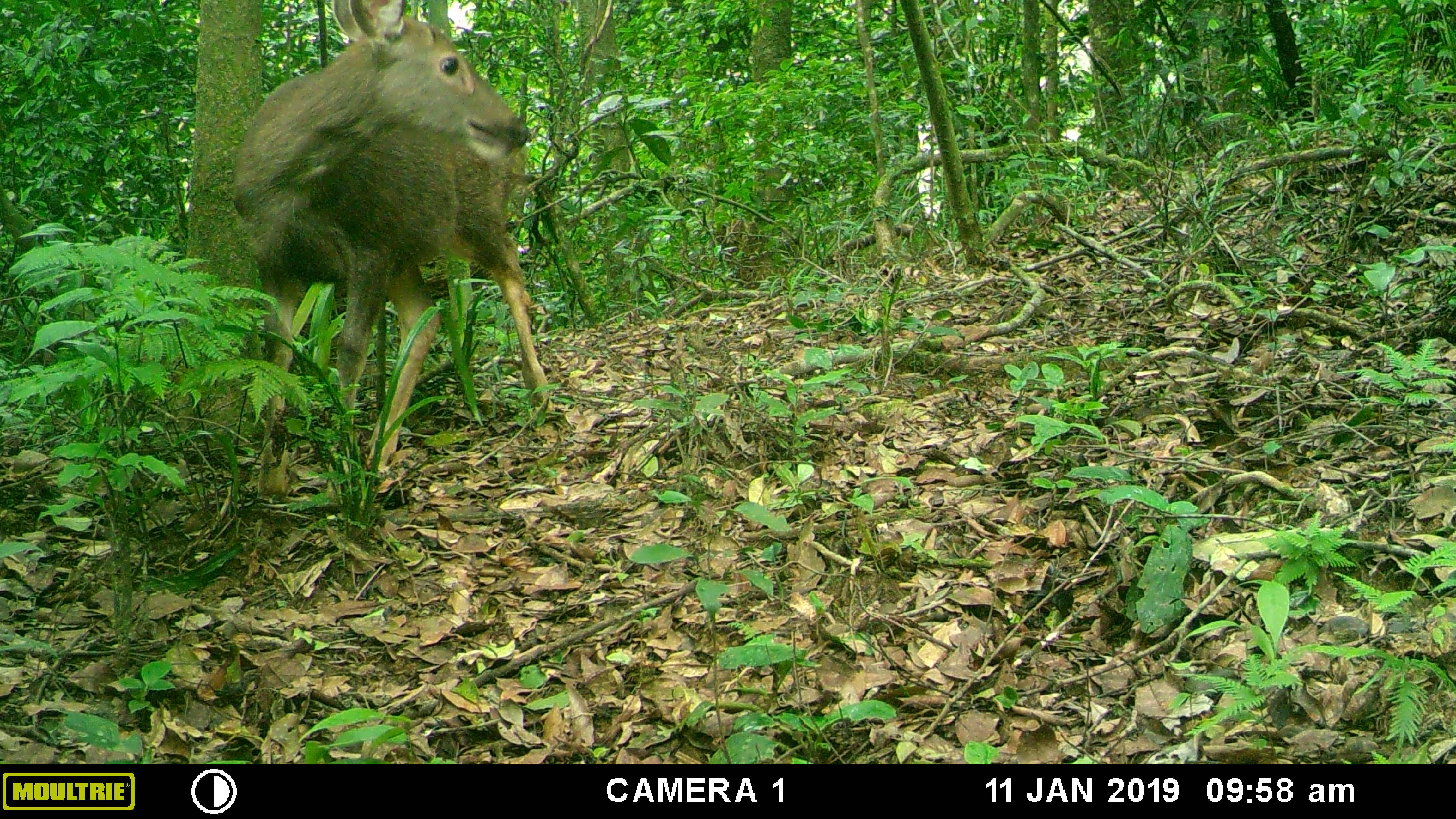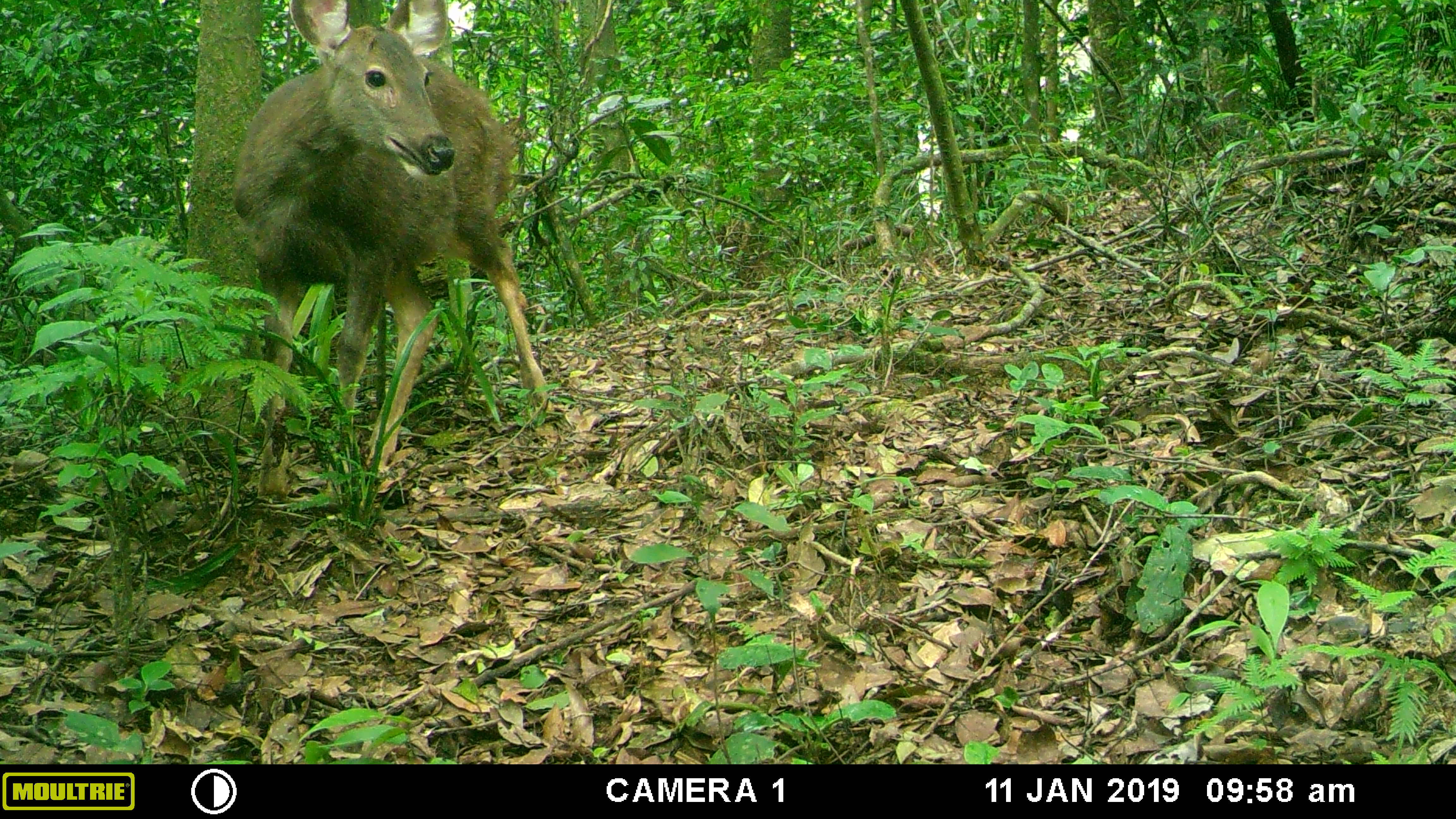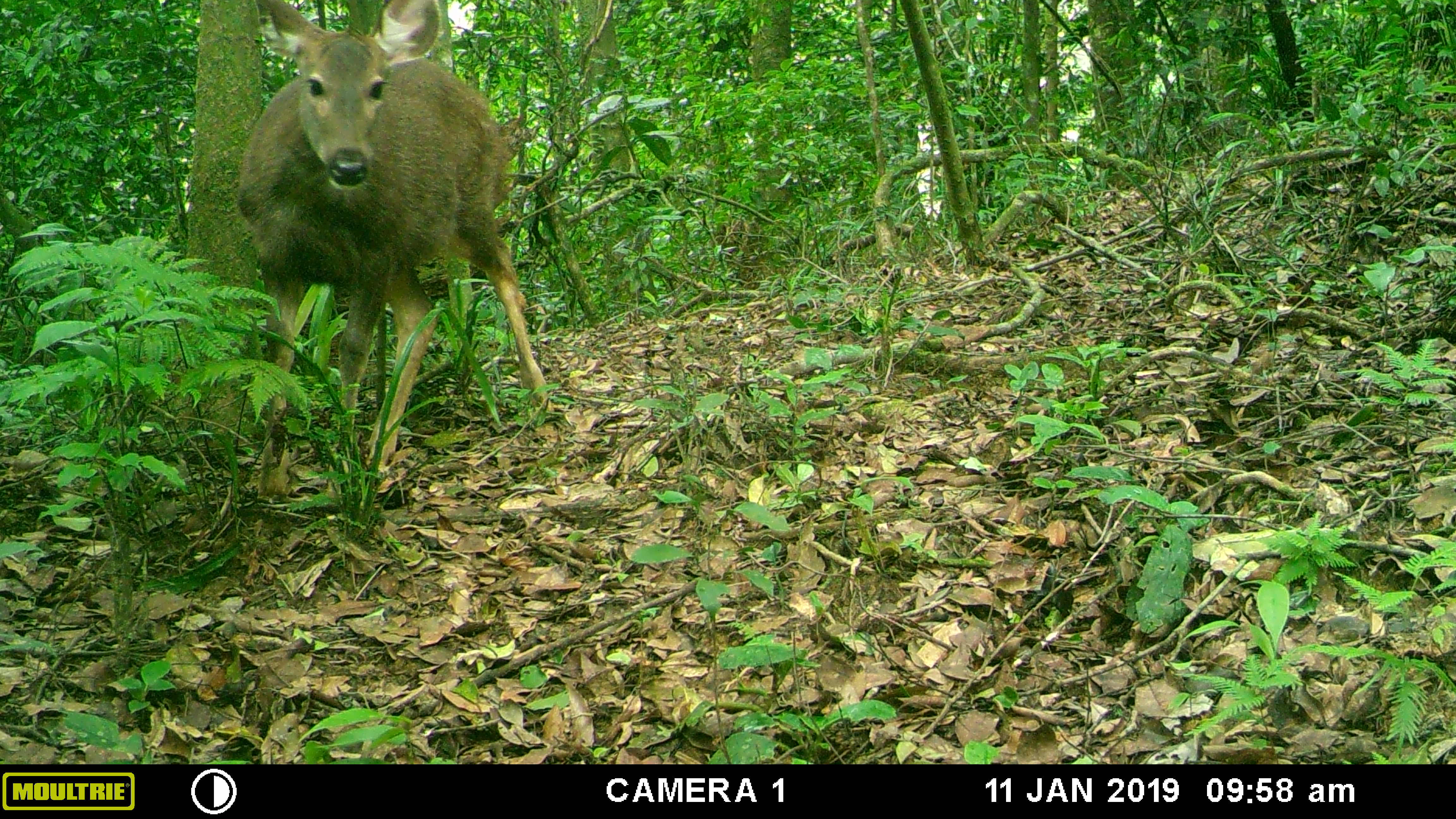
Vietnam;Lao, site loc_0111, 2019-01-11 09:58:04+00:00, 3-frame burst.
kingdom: Animalia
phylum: Chordata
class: Mammalia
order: Artiodactyla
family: Cervidae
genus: Rusa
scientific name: Rusa unicolor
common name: sambar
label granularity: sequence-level